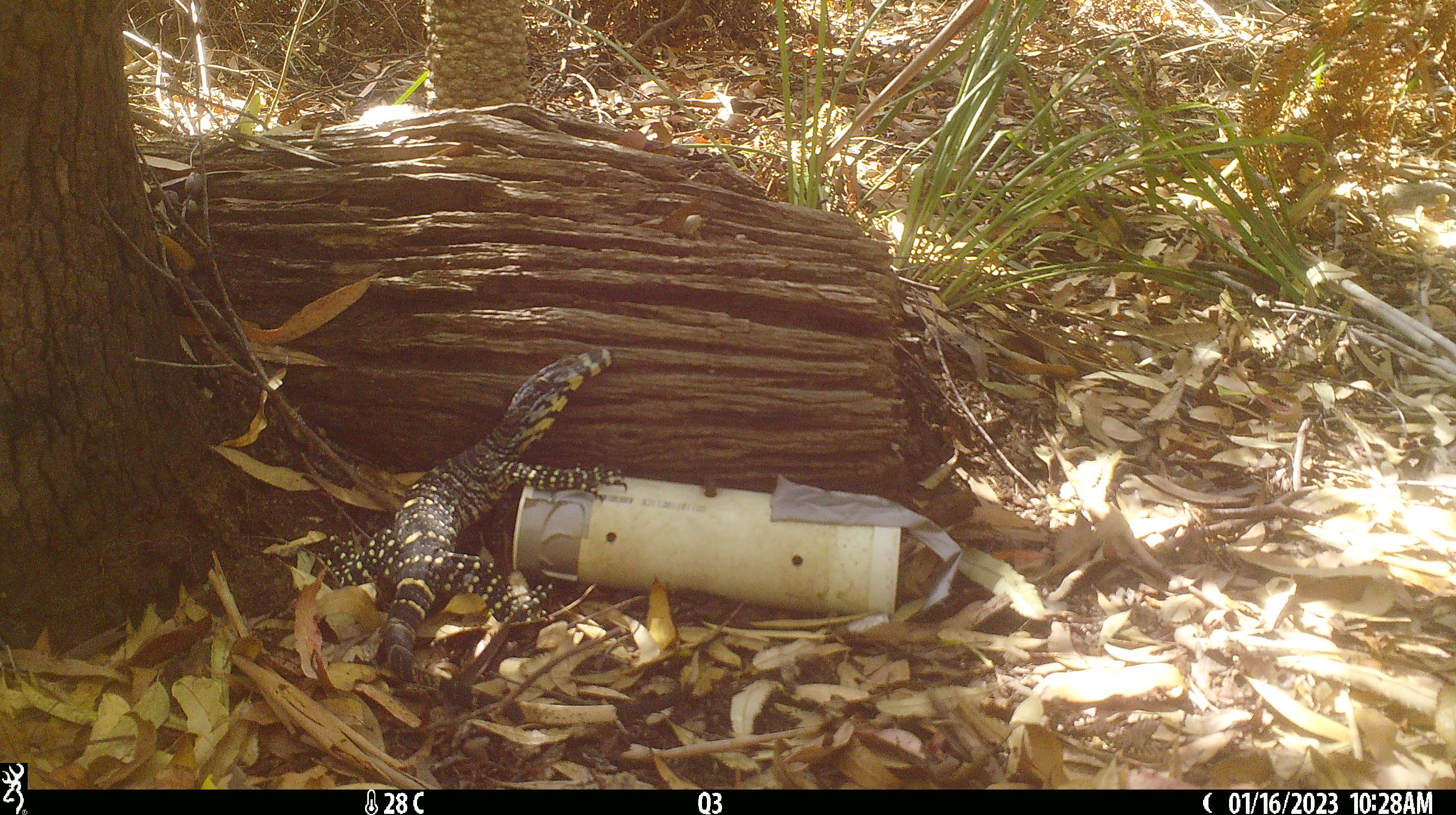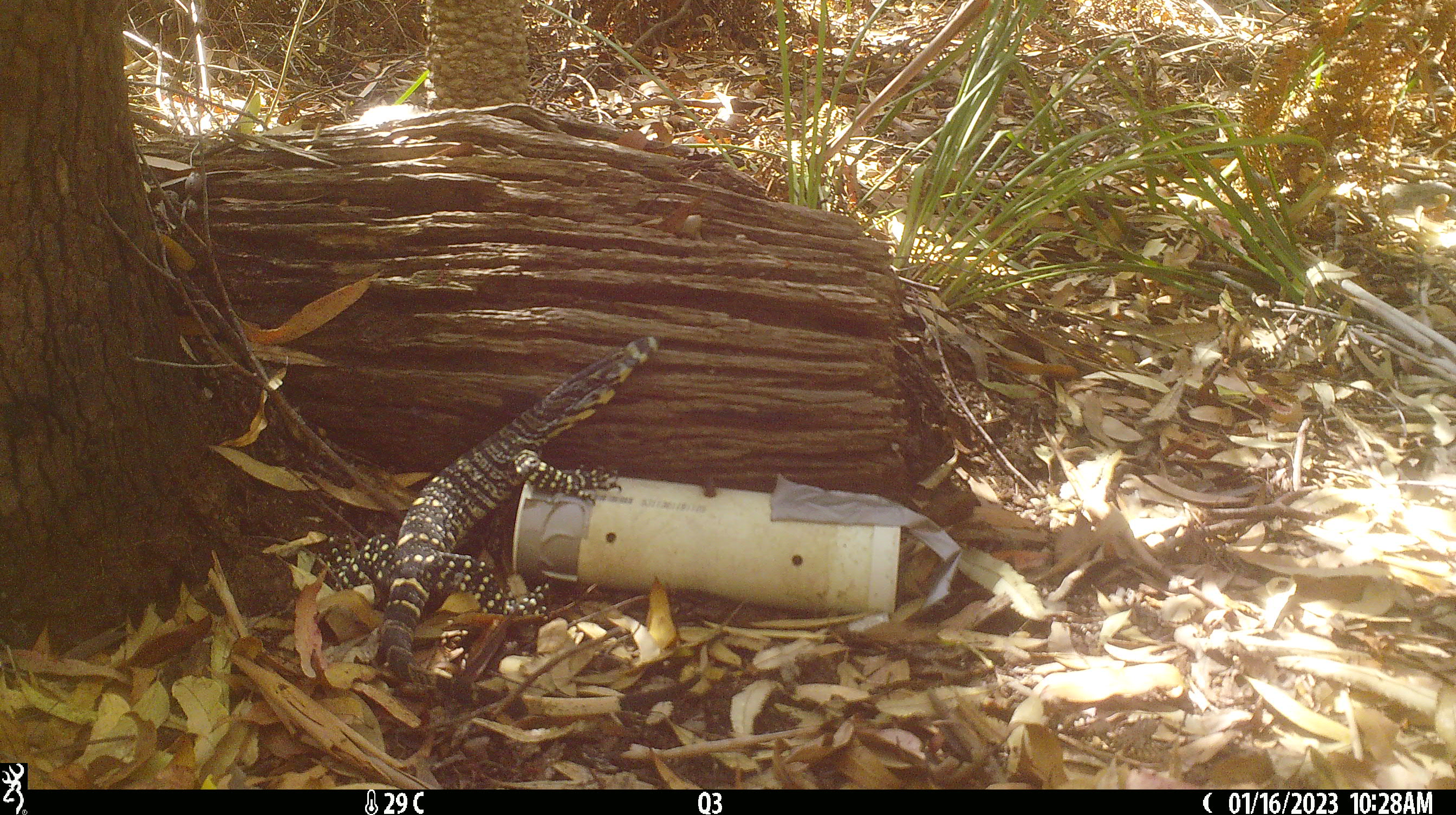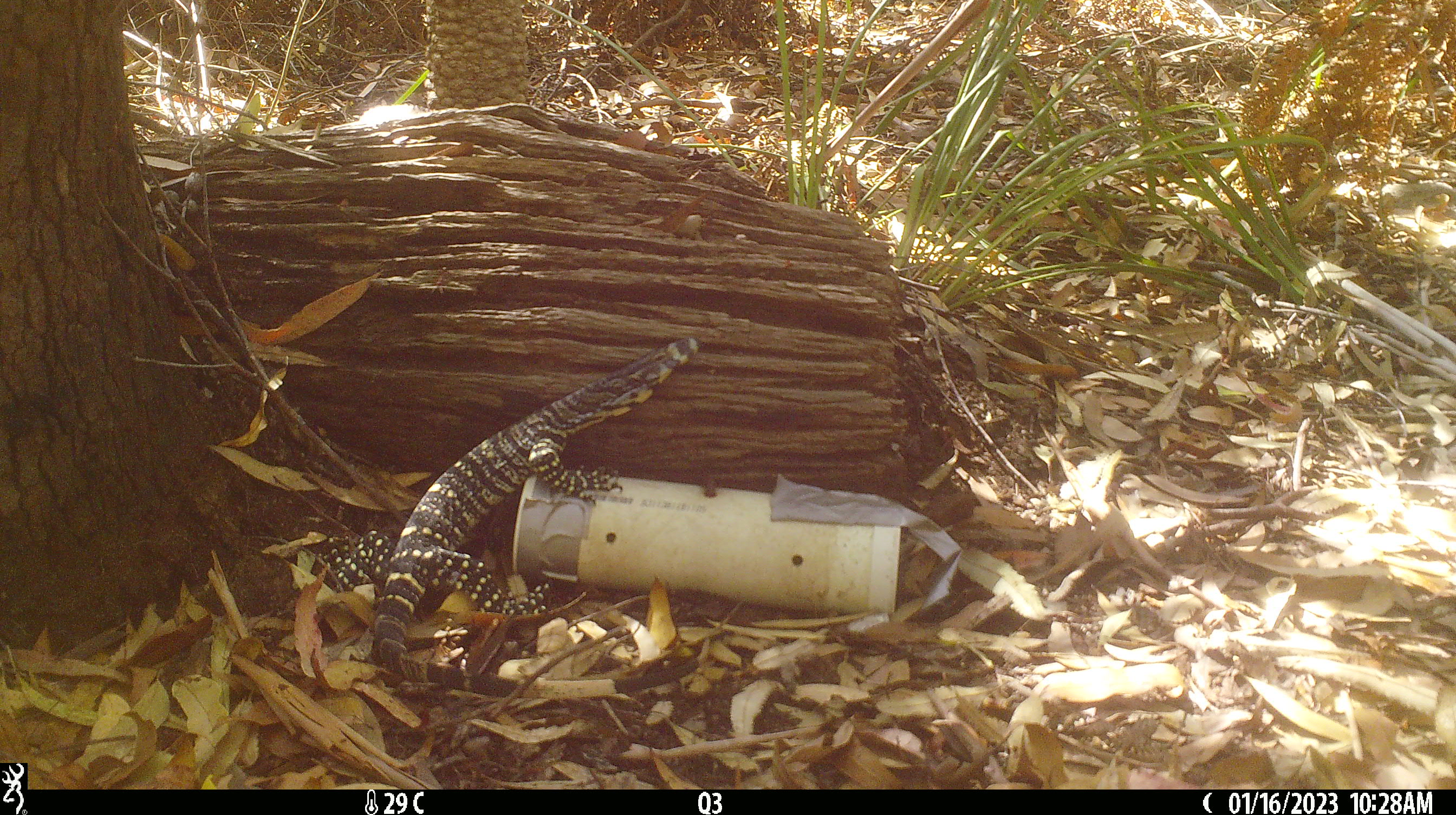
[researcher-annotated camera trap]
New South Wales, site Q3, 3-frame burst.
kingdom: Animalia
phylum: Chordata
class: Reptilia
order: Squamata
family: Varanidae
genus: Varanus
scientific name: Varanus varius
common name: lace monitor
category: goanna